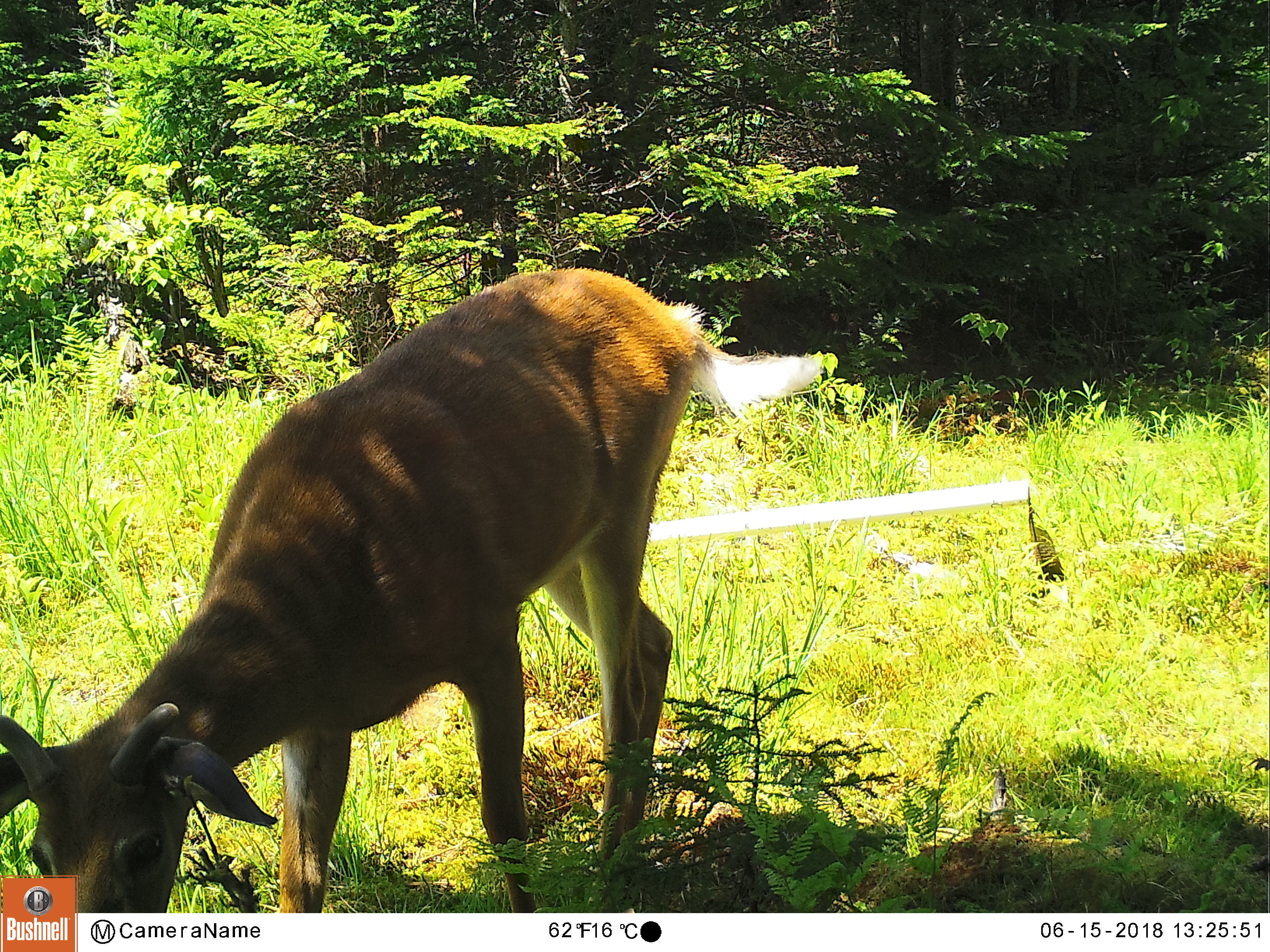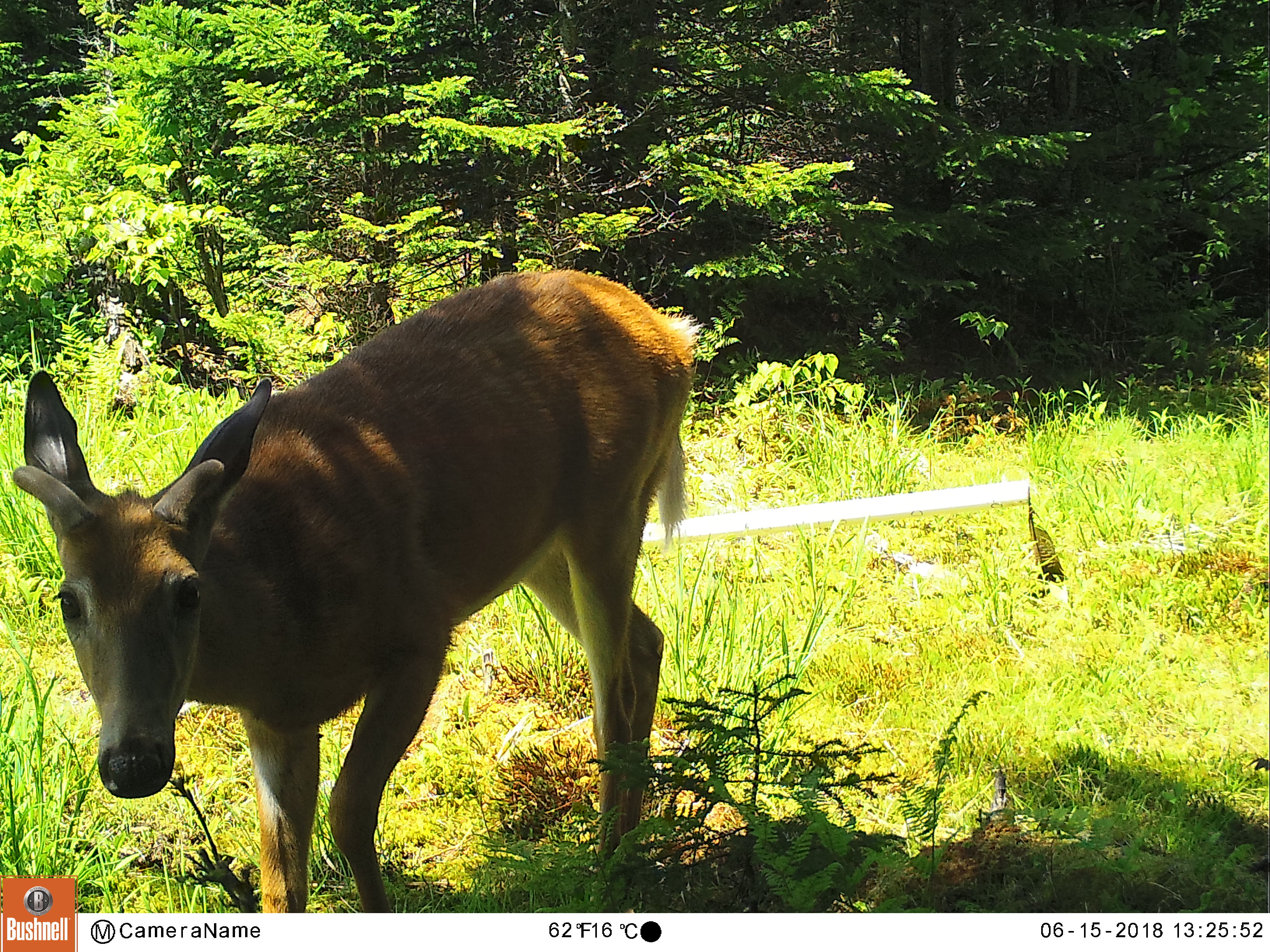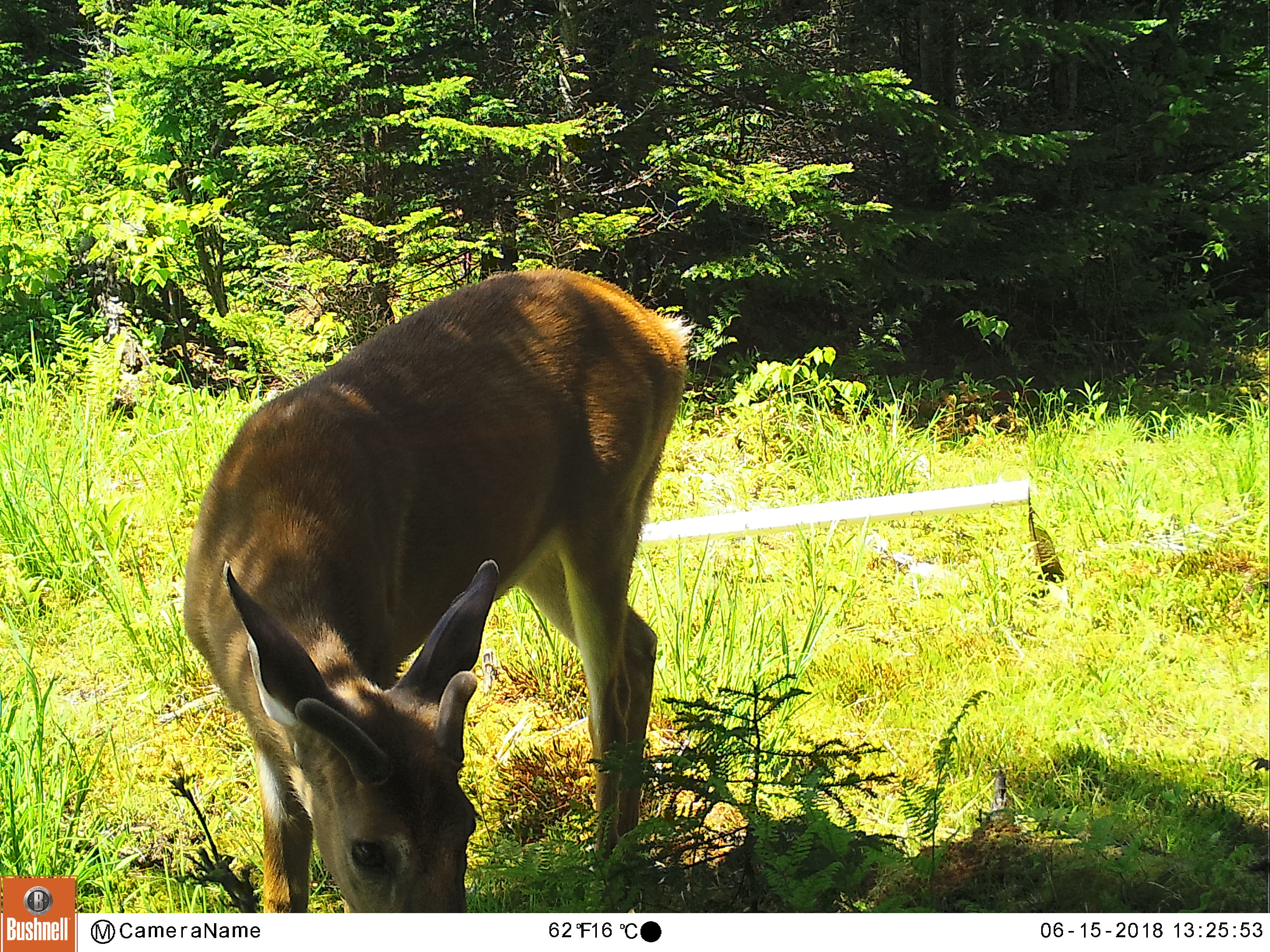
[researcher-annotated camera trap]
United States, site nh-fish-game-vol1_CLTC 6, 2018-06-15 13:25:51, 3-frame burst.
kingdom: Animalia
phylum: Chordata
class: Mammalia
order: Artiodactyla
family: Cervidae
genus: Odocoileus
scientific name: Odocoileus virginianus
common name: white-tailed deer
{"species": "white-tailed deer (Odocoileus virginianus)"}